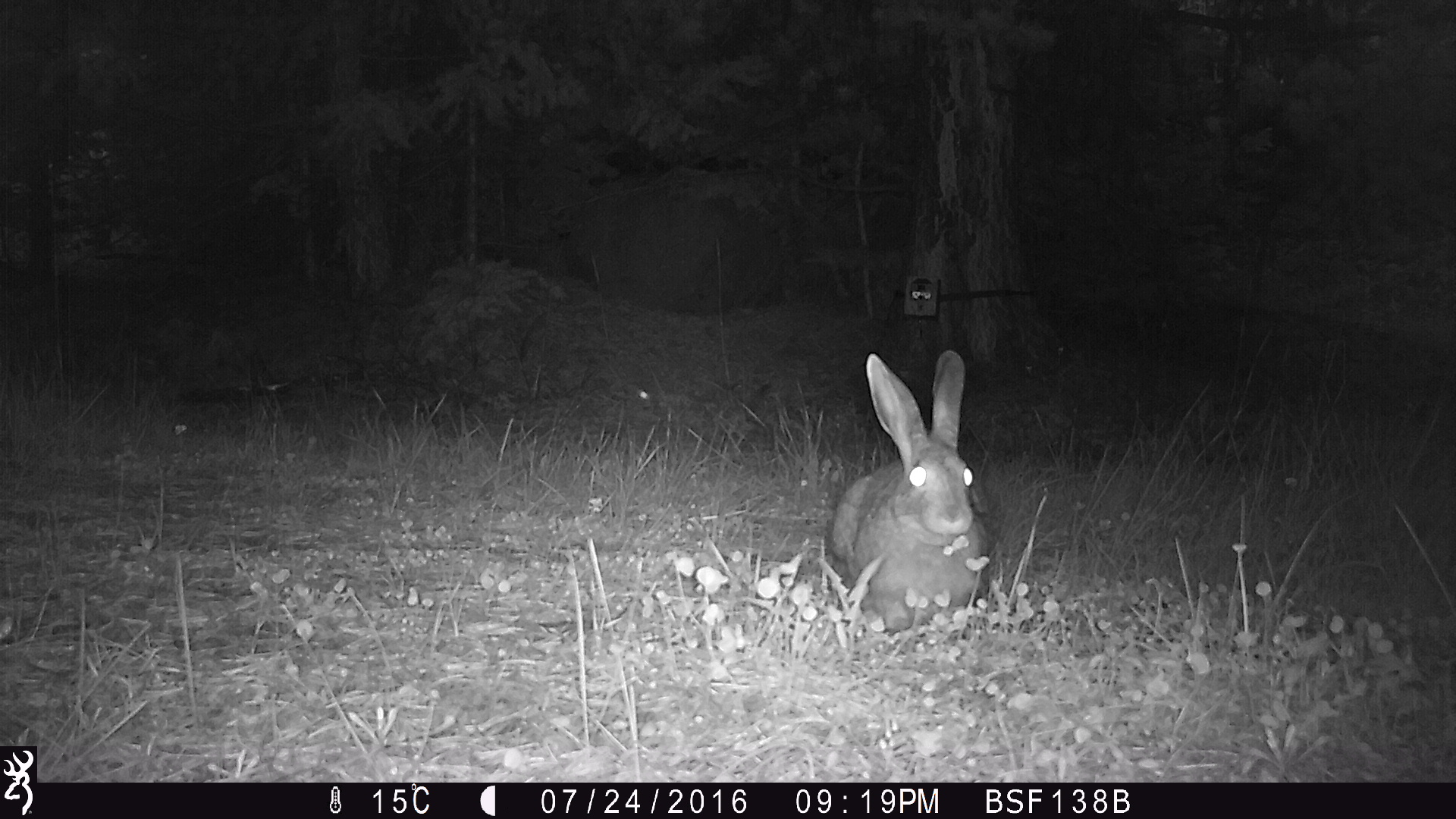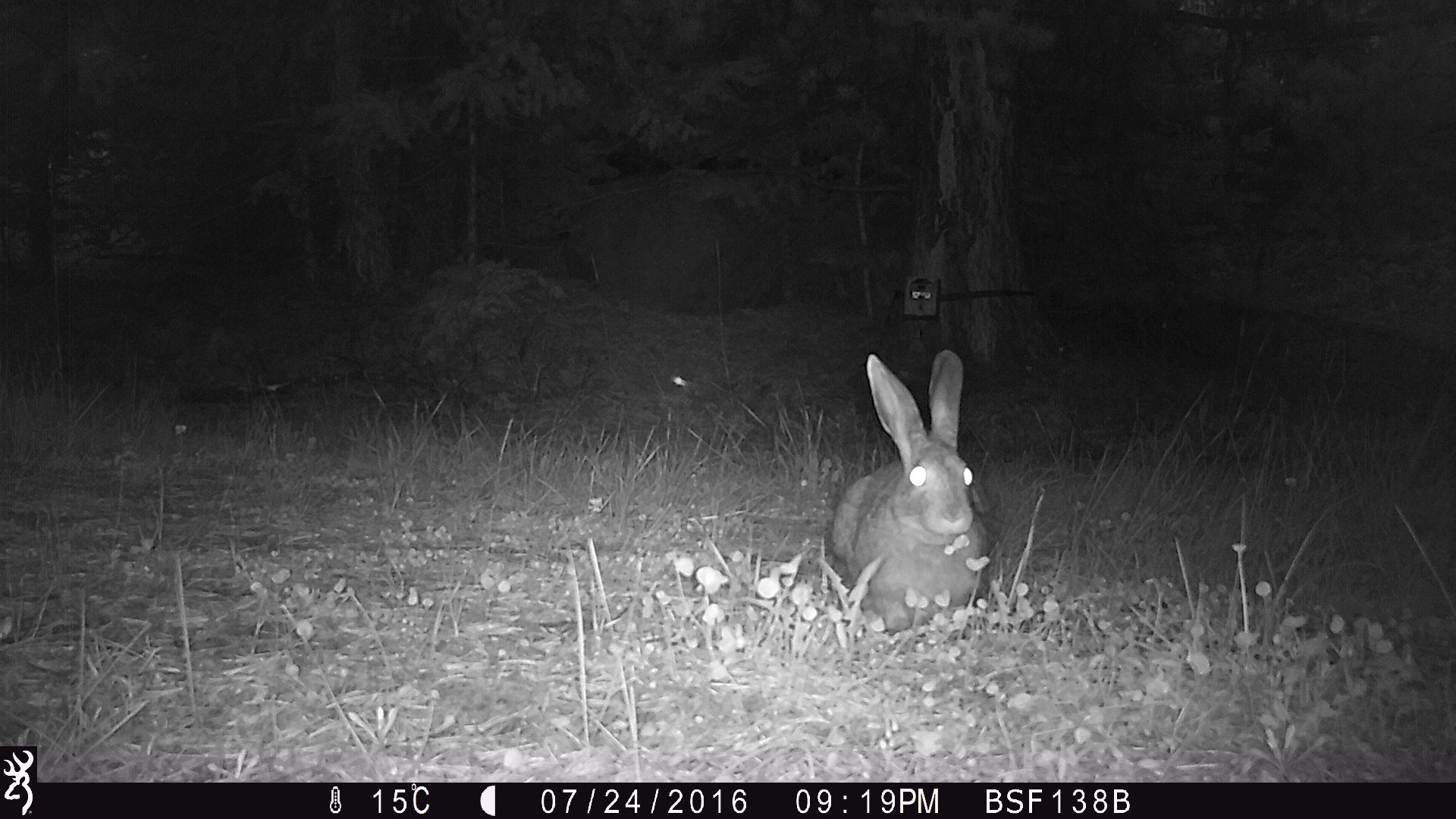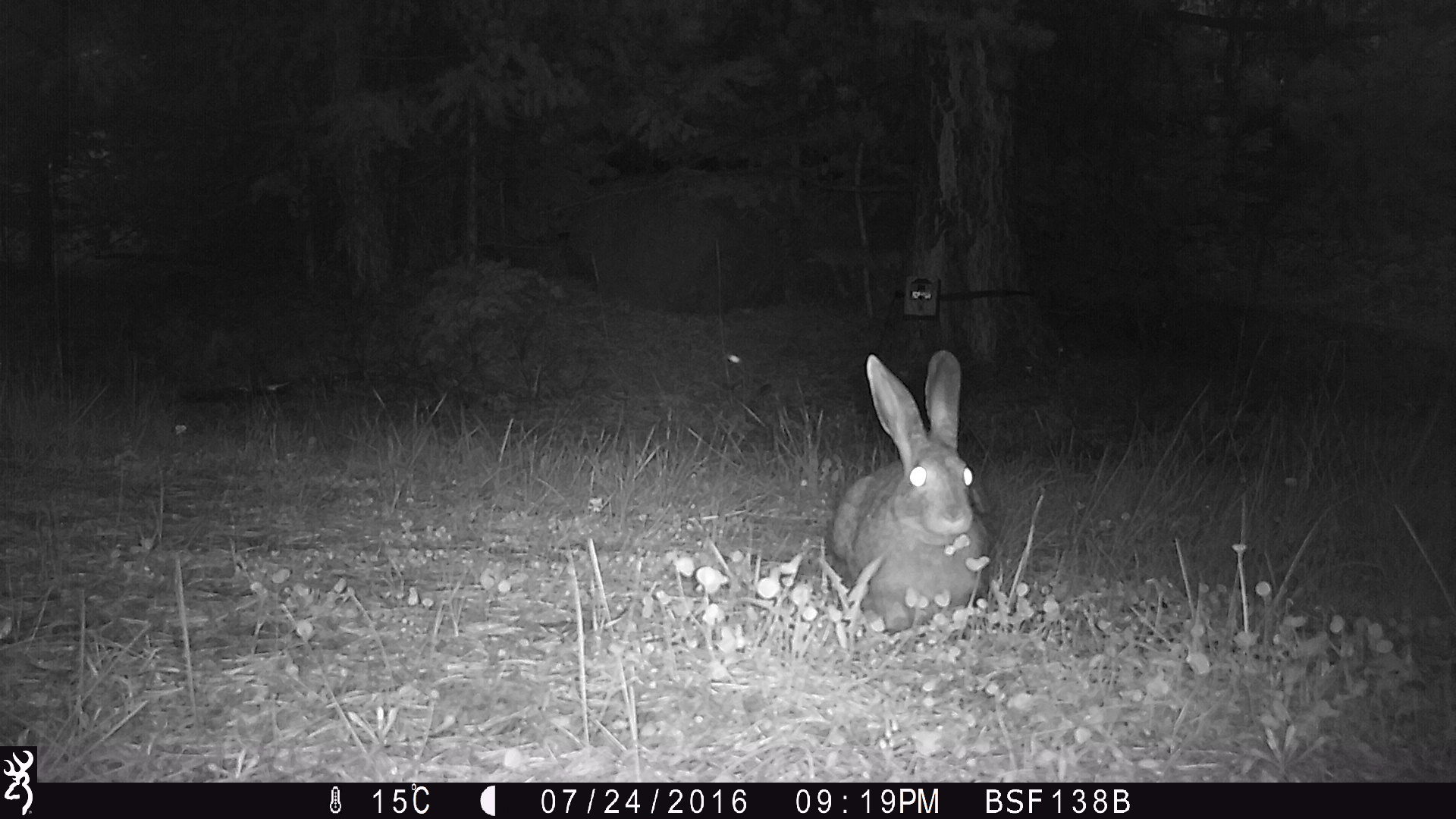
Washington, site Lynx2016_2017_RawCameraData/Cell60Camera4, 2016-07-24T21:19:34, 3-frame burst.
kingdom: Animalia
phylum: Chordata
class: Mammalia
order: Lagomorpha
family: Leporidae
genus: Lepus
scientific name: Lepus americanus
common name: snowshoe hare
Lepus americanus (snowshoe hare). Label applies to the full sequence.